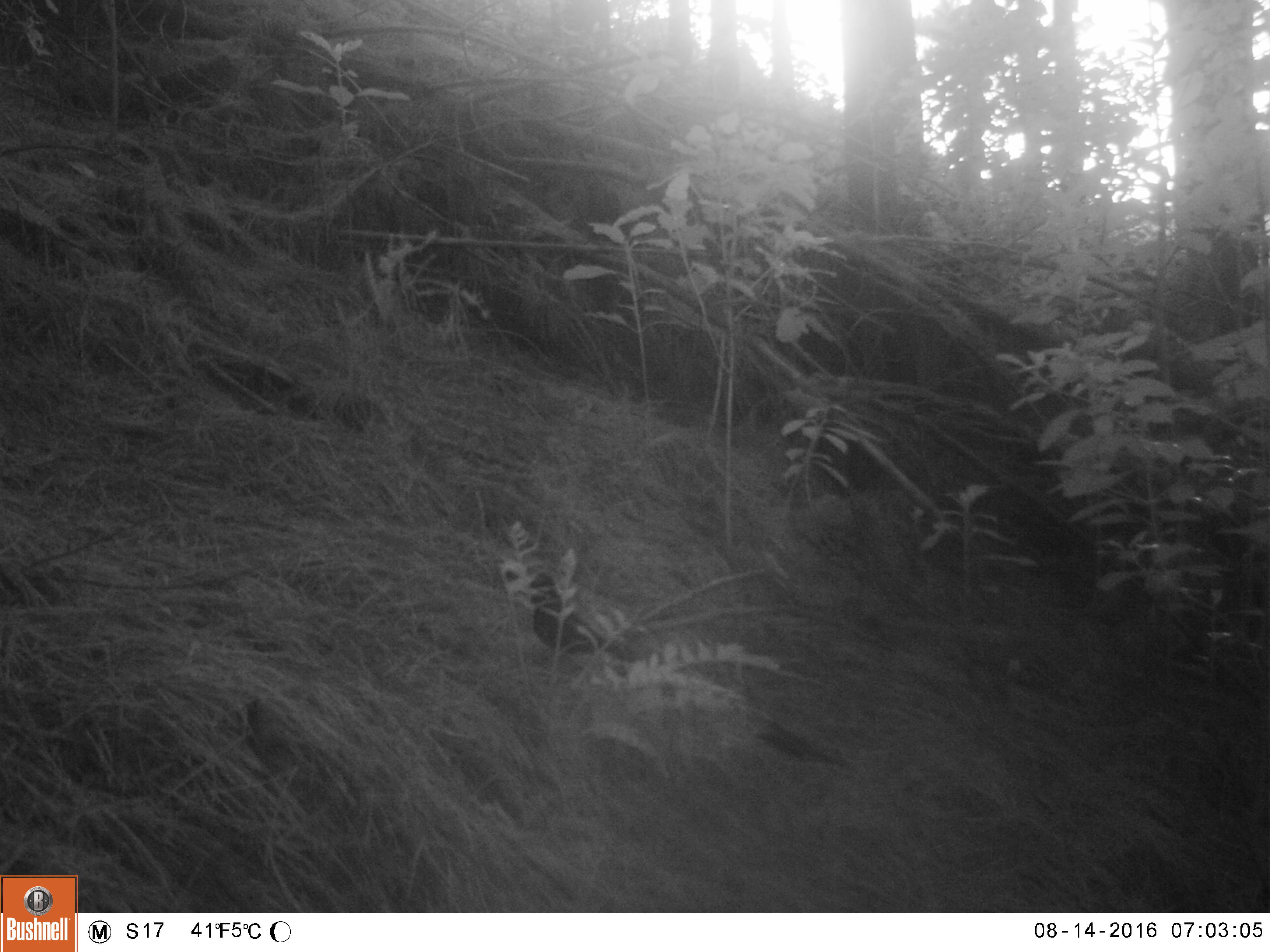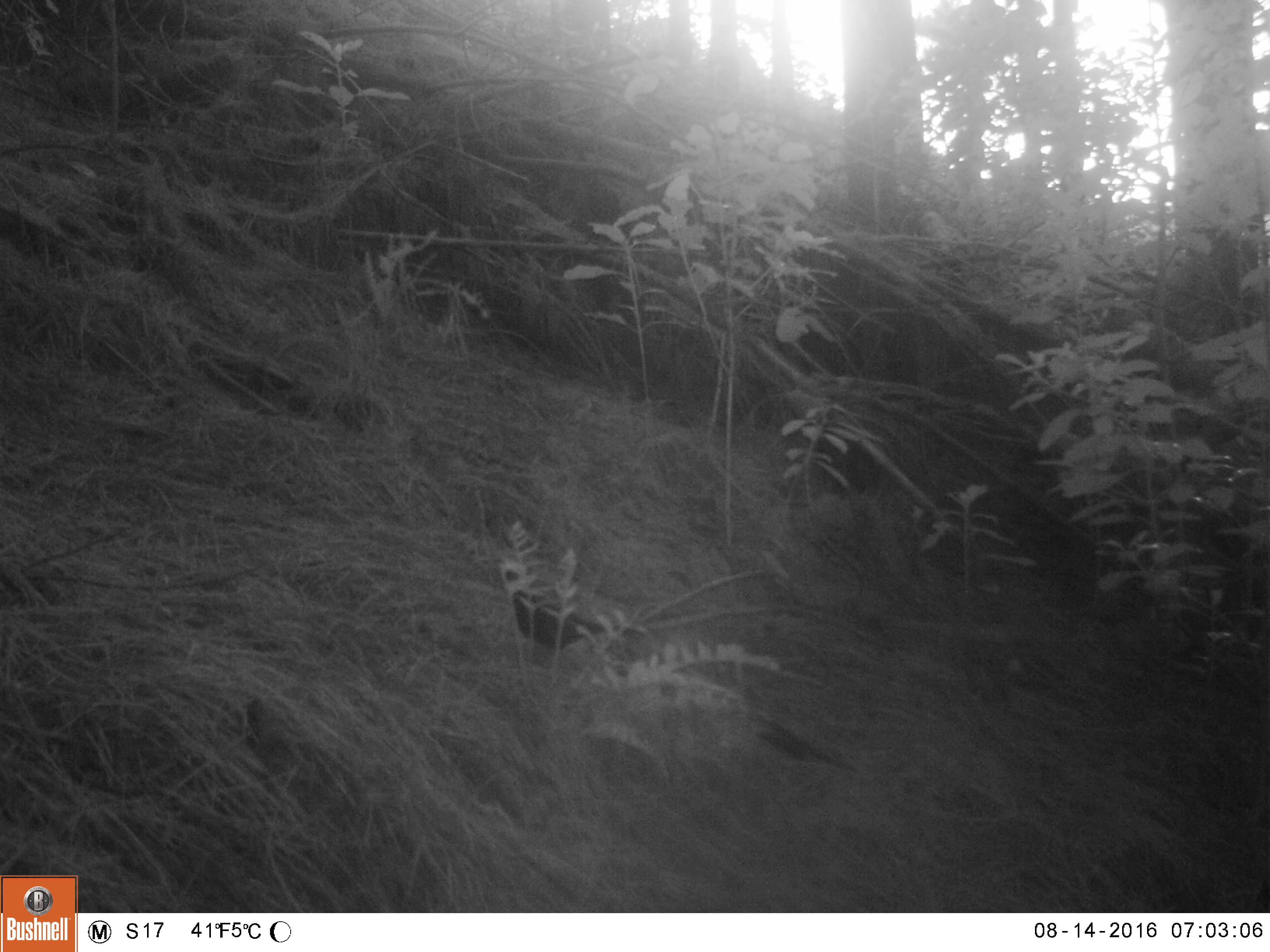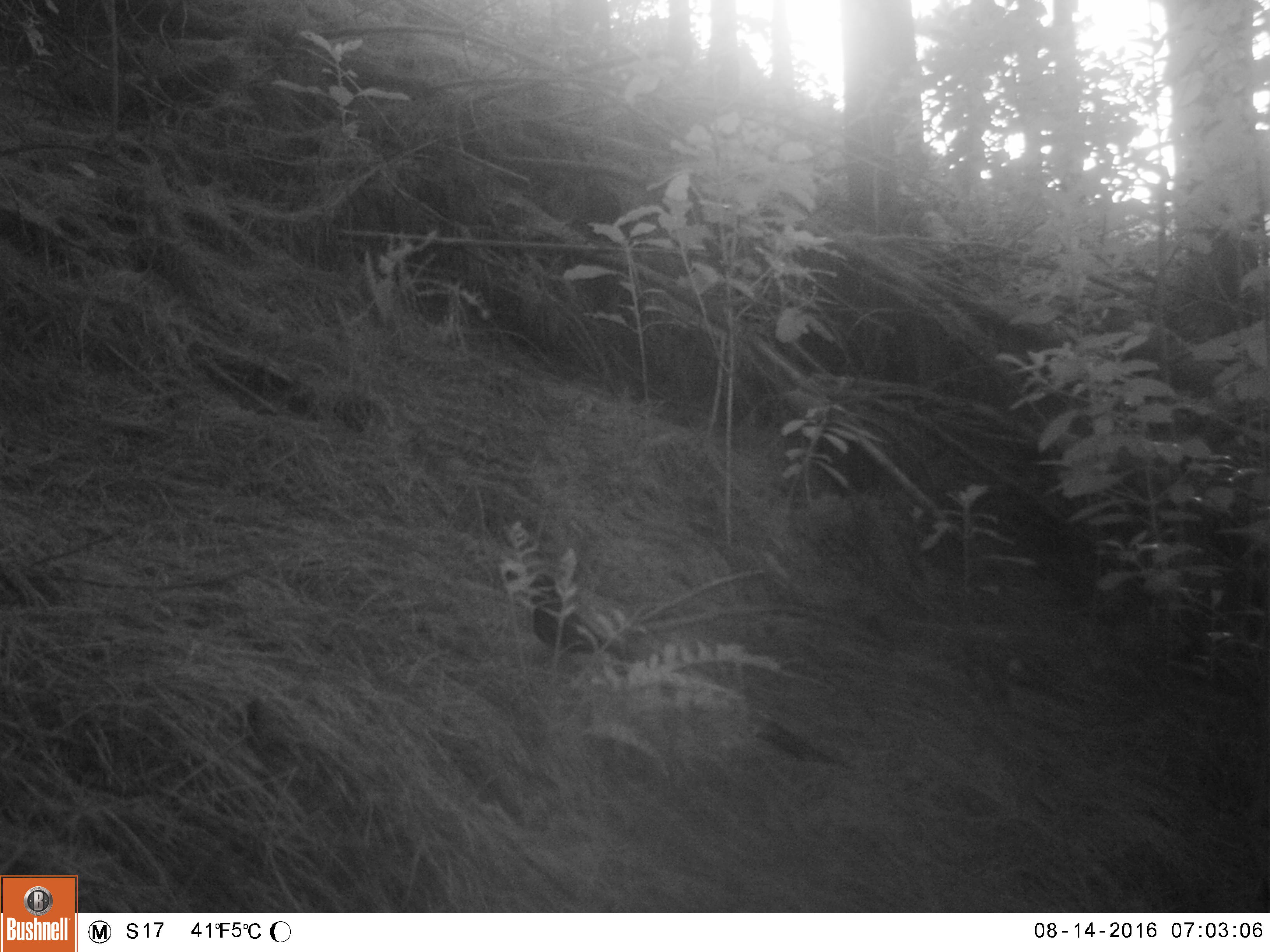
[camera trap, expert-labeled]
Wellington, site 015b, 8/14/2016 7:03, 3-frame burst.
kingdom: Animalia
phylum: Chordata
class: Aves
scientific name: Aves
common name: bird